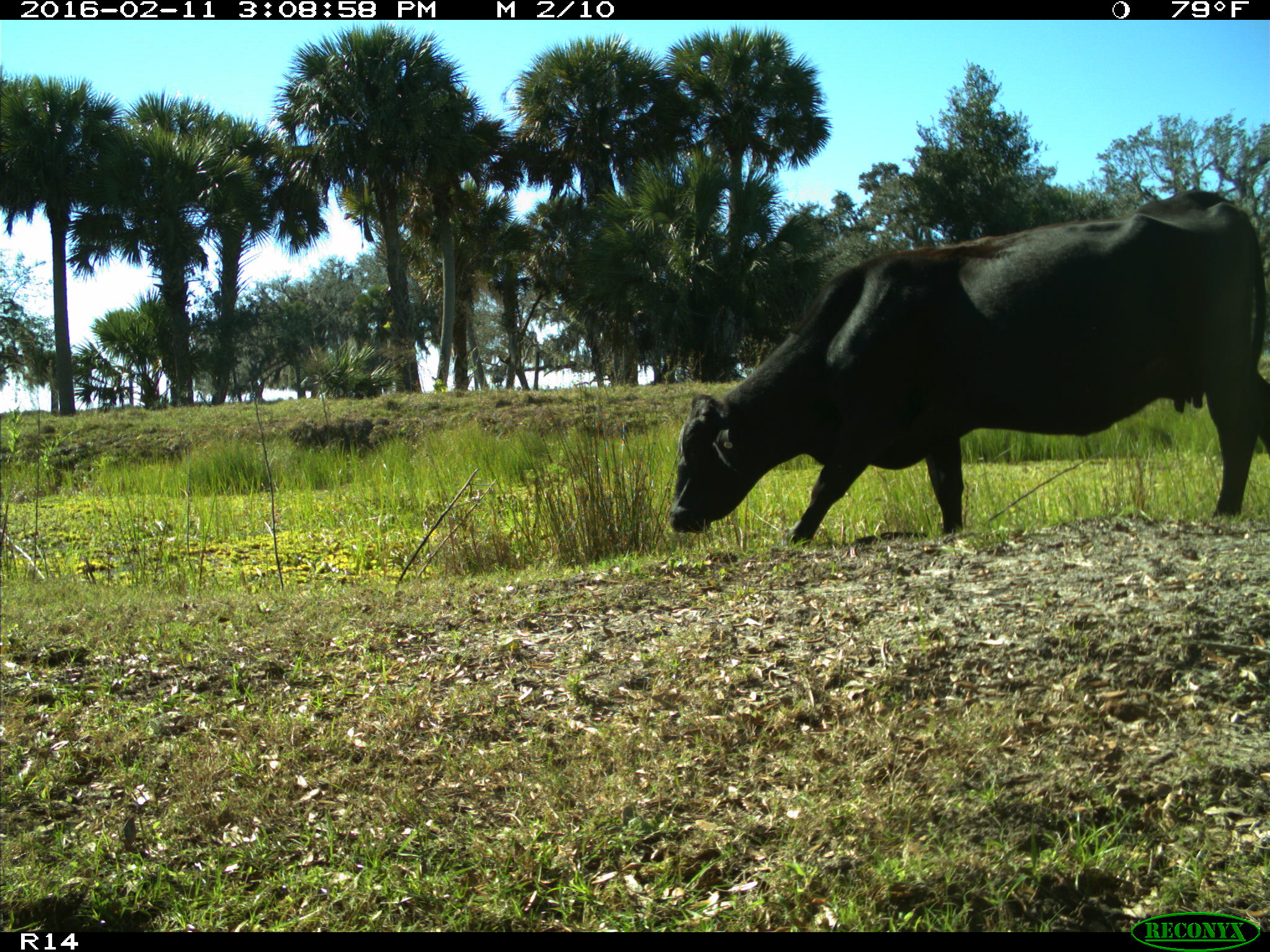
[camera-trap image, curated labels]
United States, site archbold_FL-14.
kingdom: Animalia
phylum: Chordata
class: Mammalia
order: Artiodactyla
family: Bovidae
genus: Bos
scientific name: Bos taurus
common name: domestic cow